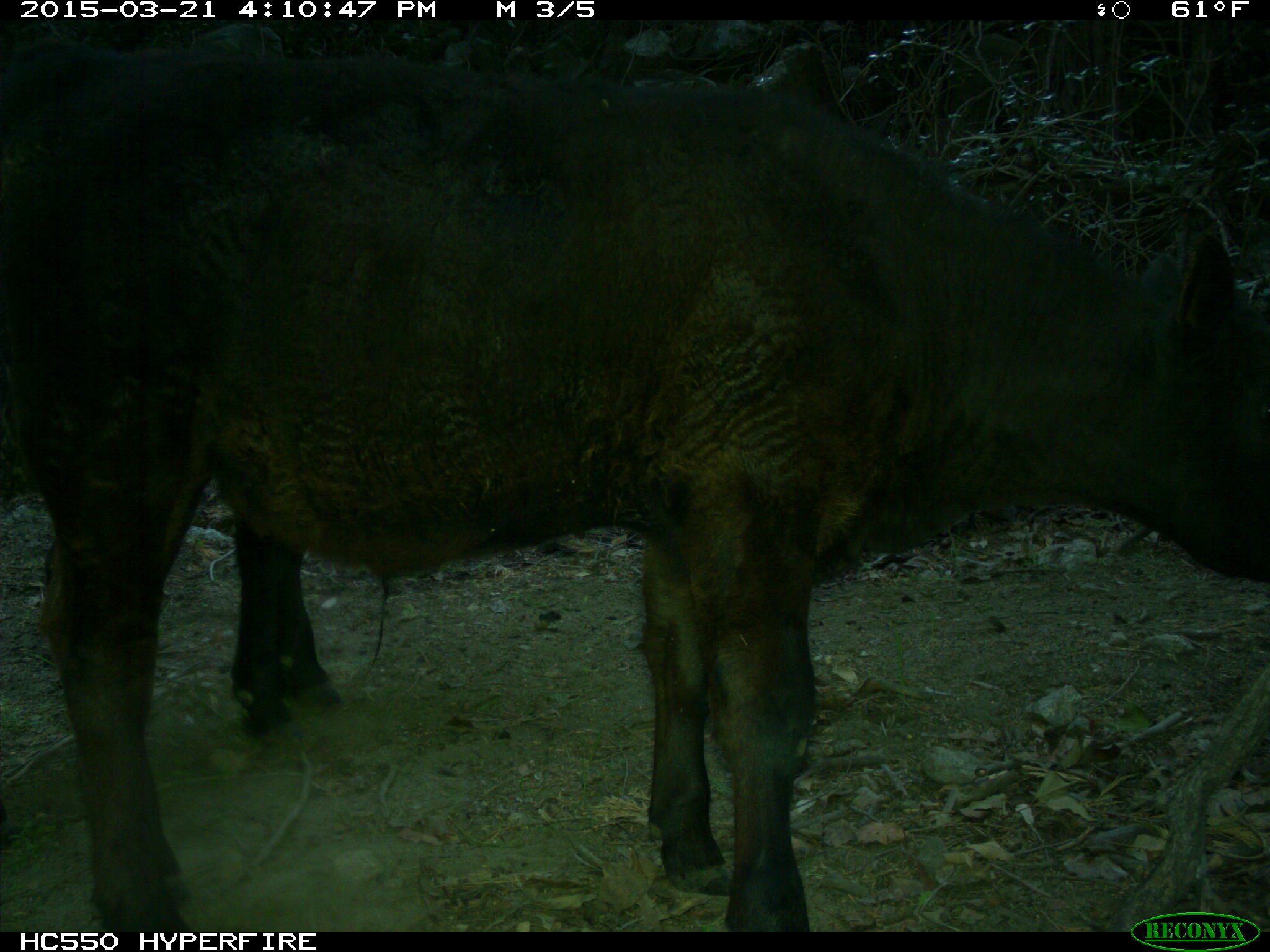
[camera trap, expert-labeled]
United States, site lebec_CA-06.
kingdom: Animalia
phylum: Chordata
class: Mammalia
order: Artiodactyla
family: Bovidae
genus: Bos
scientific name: Bos taurus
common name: domestic cow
Bos taurus (domestic cow).